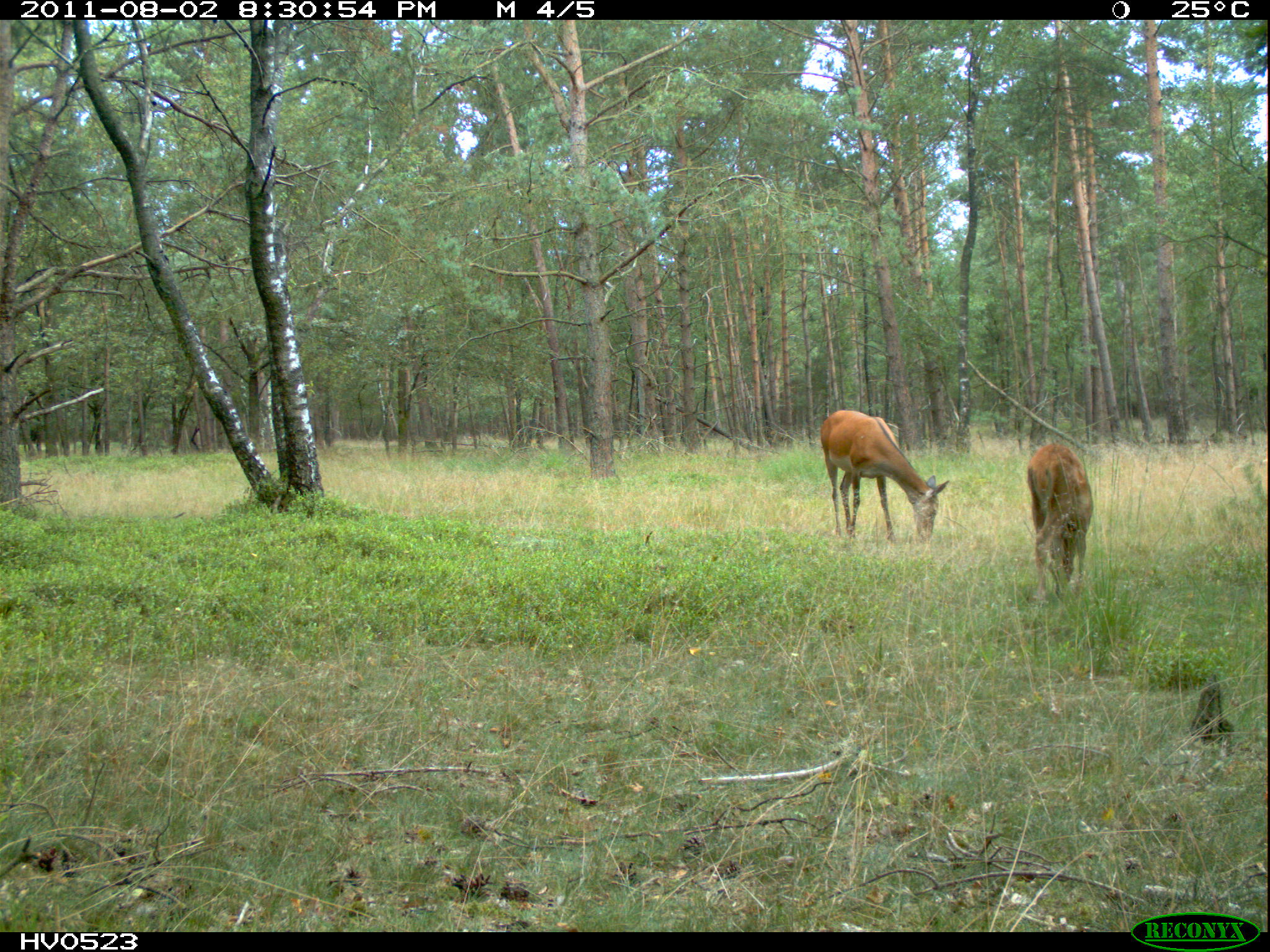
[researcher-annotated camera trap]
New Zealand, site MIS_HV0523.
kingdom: Animalia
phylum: Chordata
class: Mammalia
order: Artiodactyla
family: Cervidae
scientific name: Cervidae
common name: deer